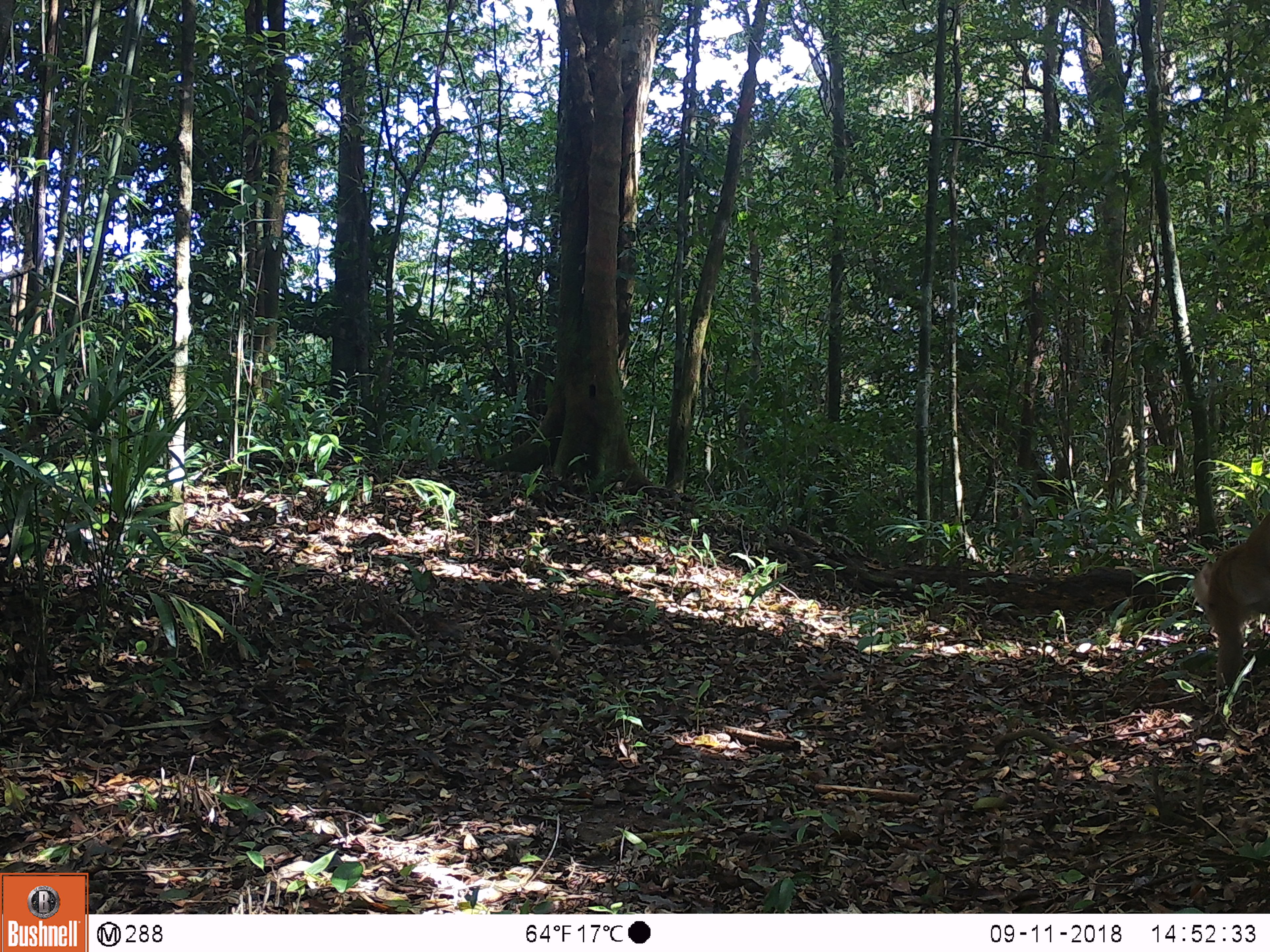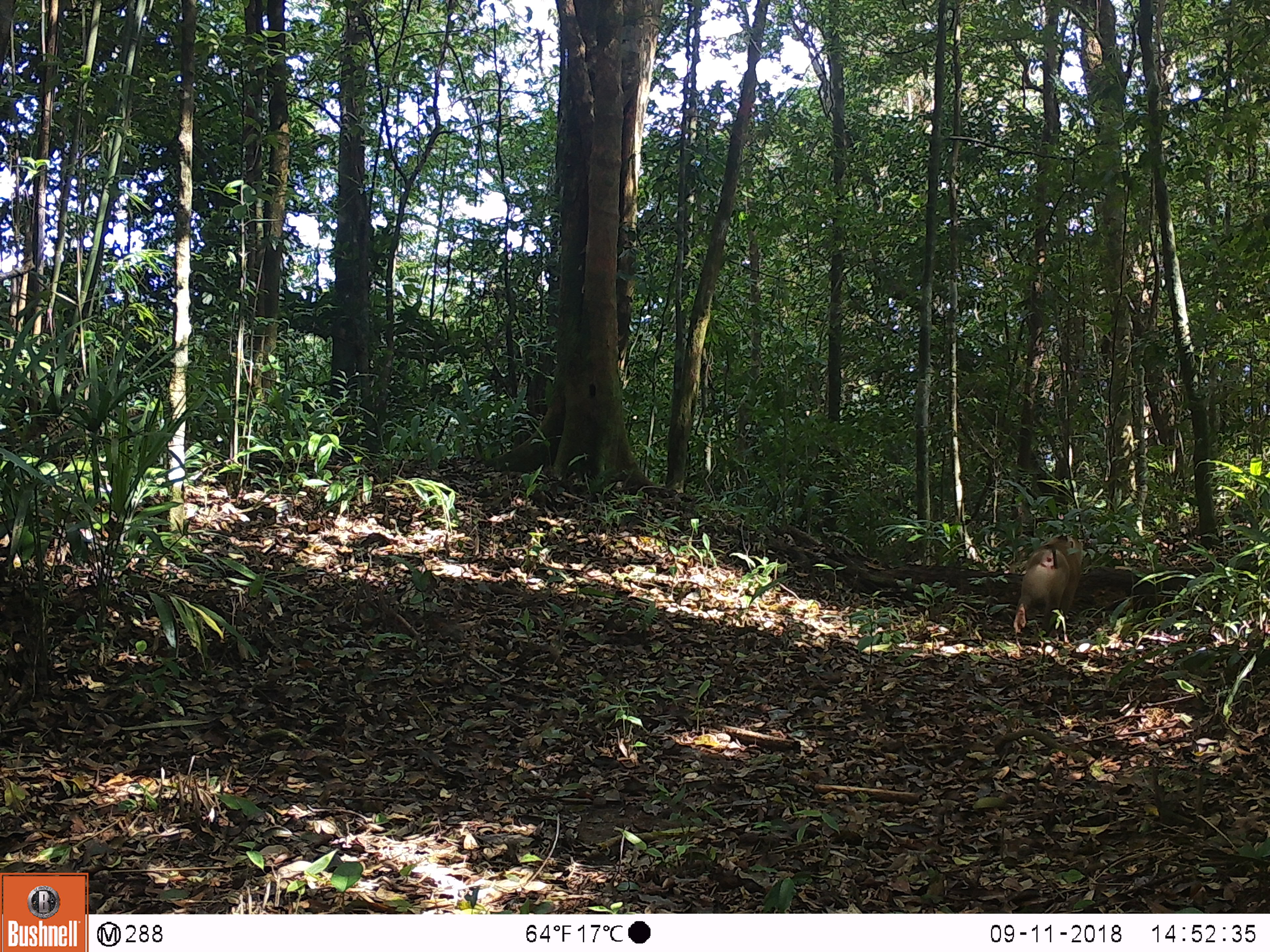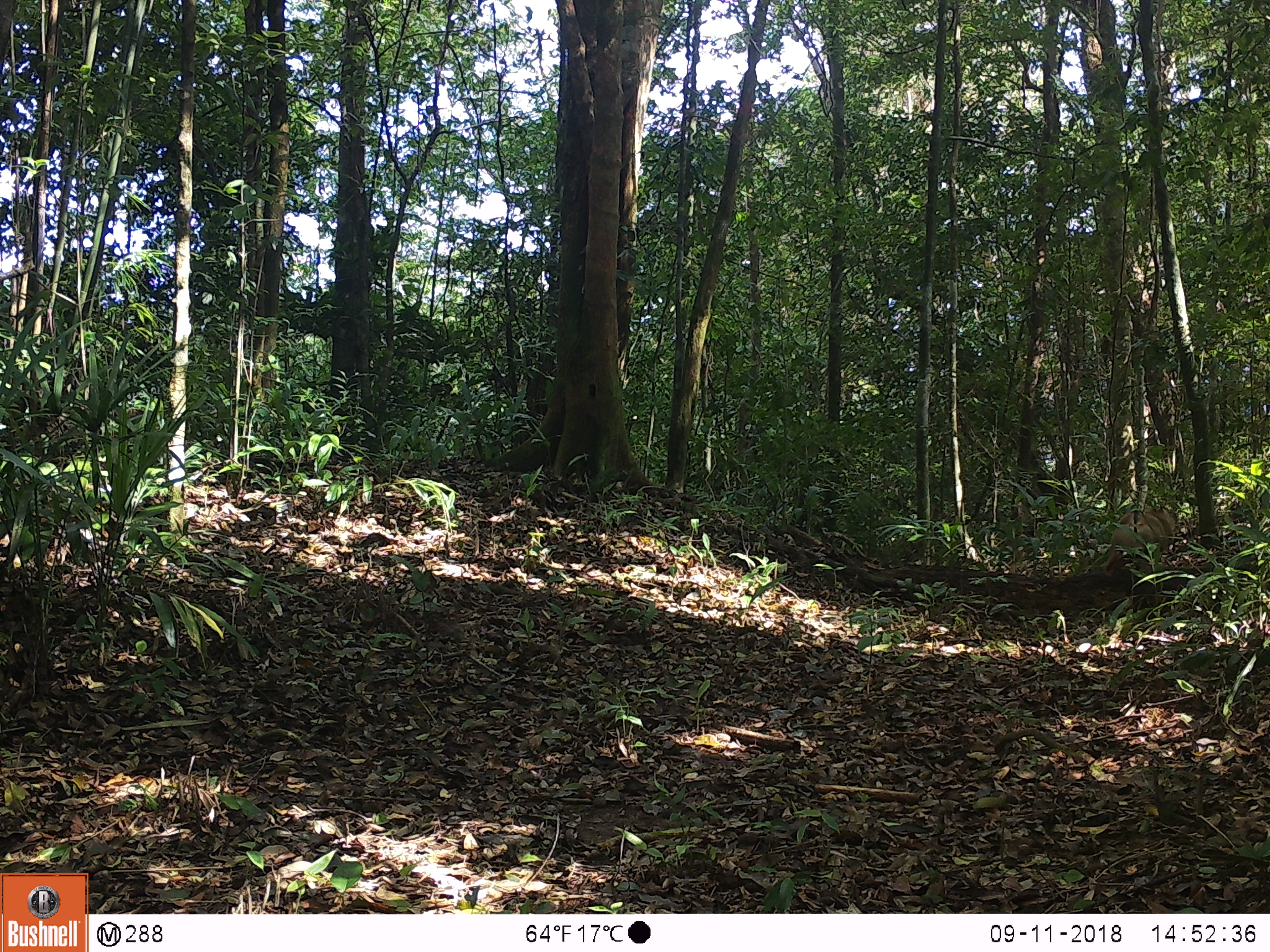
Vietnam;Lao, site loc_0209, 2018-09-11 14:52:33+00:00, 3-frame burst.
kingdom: Animalia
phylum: Chordata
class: Mammalia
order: Primates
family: Cercopithecidae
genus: Macaca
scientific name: Macaca nemestrina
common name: pig-tailed macaque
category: pig tailed macaque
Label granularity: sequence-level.